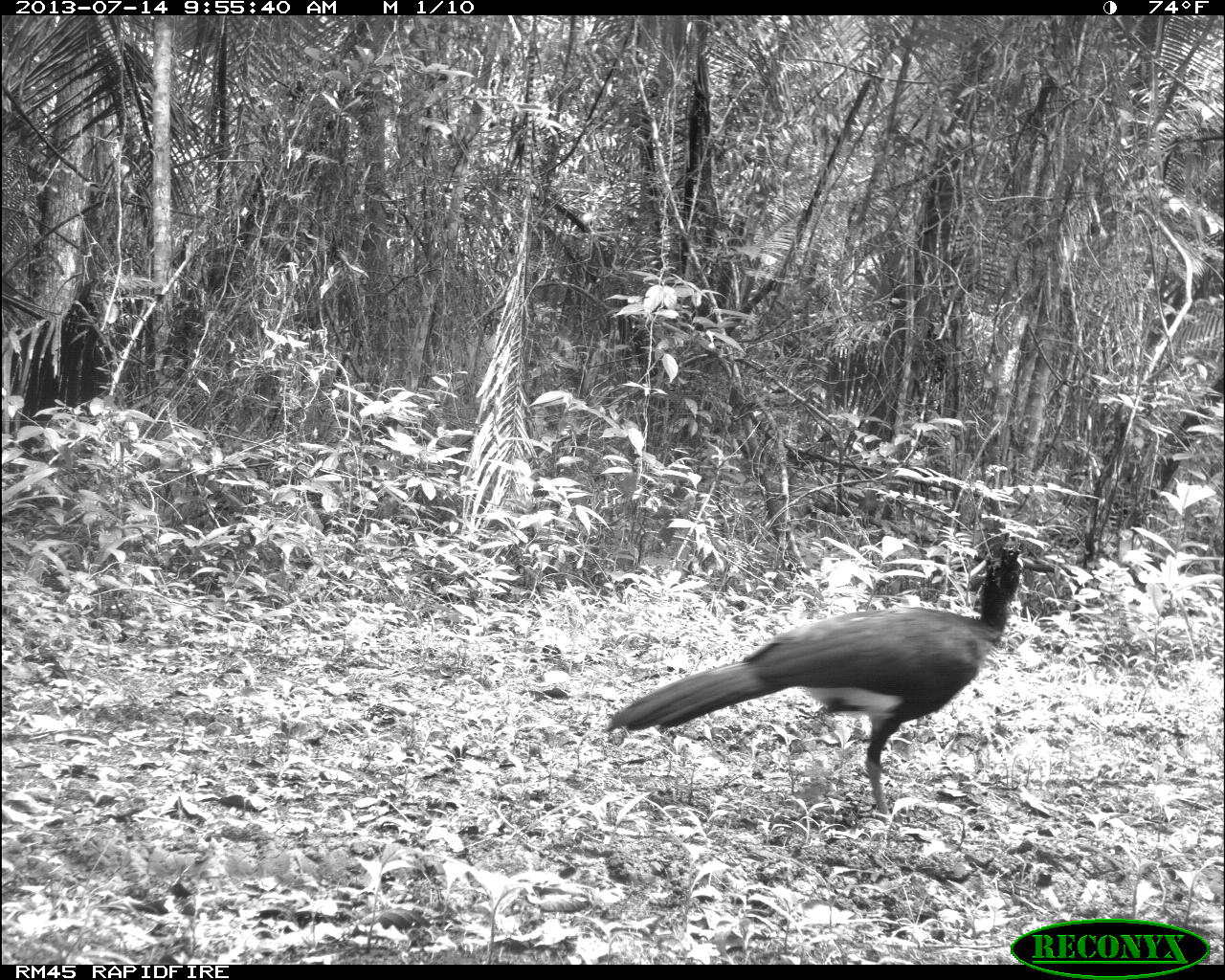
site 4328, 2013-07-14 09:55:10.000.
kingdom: Animalia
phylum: Chordata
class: Aves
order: Galliformes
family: Cracidae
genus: Crax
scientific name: Crax rubra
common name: great curassow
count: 1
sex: male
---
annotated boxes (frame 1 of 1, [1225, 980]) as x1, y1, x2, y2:
crax rubra: 600, 541, 1058, 822